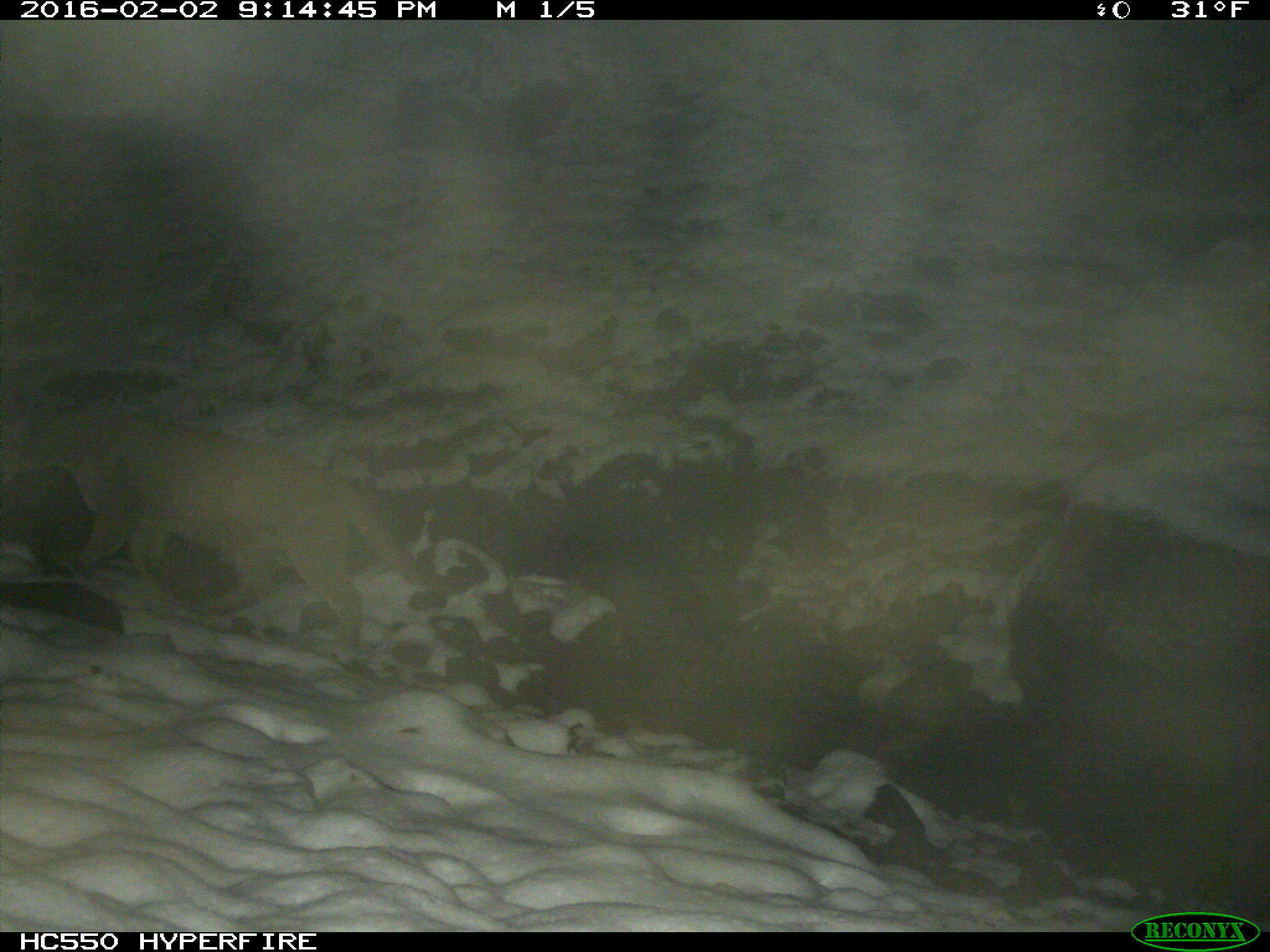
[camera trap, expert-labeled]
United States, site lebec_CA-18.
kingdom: Animalia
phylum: Chordata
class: Mammalia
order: Carnivora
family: Felidae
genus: Puma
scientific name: Puma concolor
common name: mountain lion